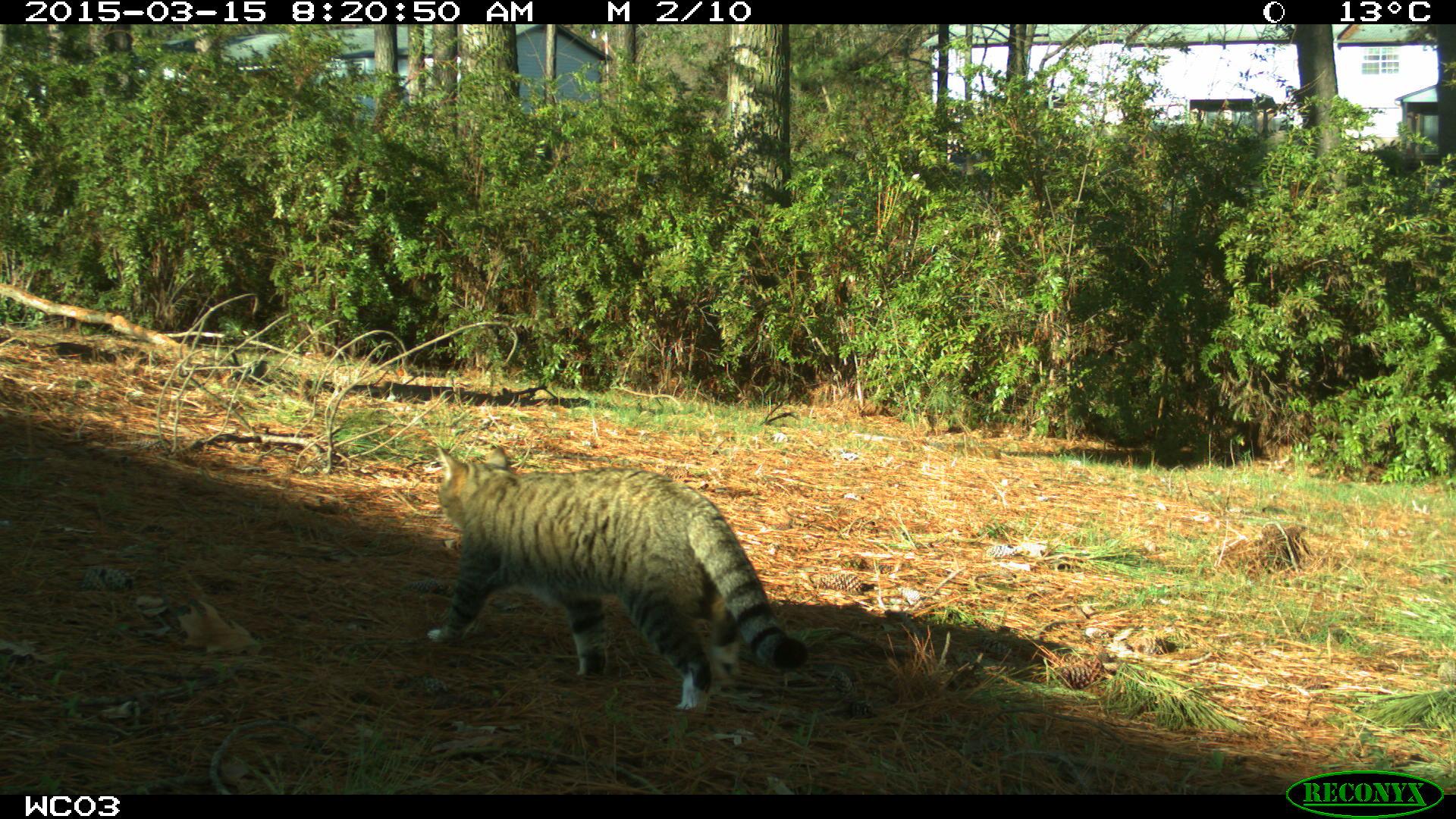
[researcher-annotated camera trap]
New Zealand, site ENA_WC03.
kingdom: Animalia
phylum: Chordata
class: Mammalia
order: Carnivora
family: Felidae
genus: Felis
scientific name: Felis catus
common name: domestic cat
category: cat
Cat (domestic cat) (Felis catus).